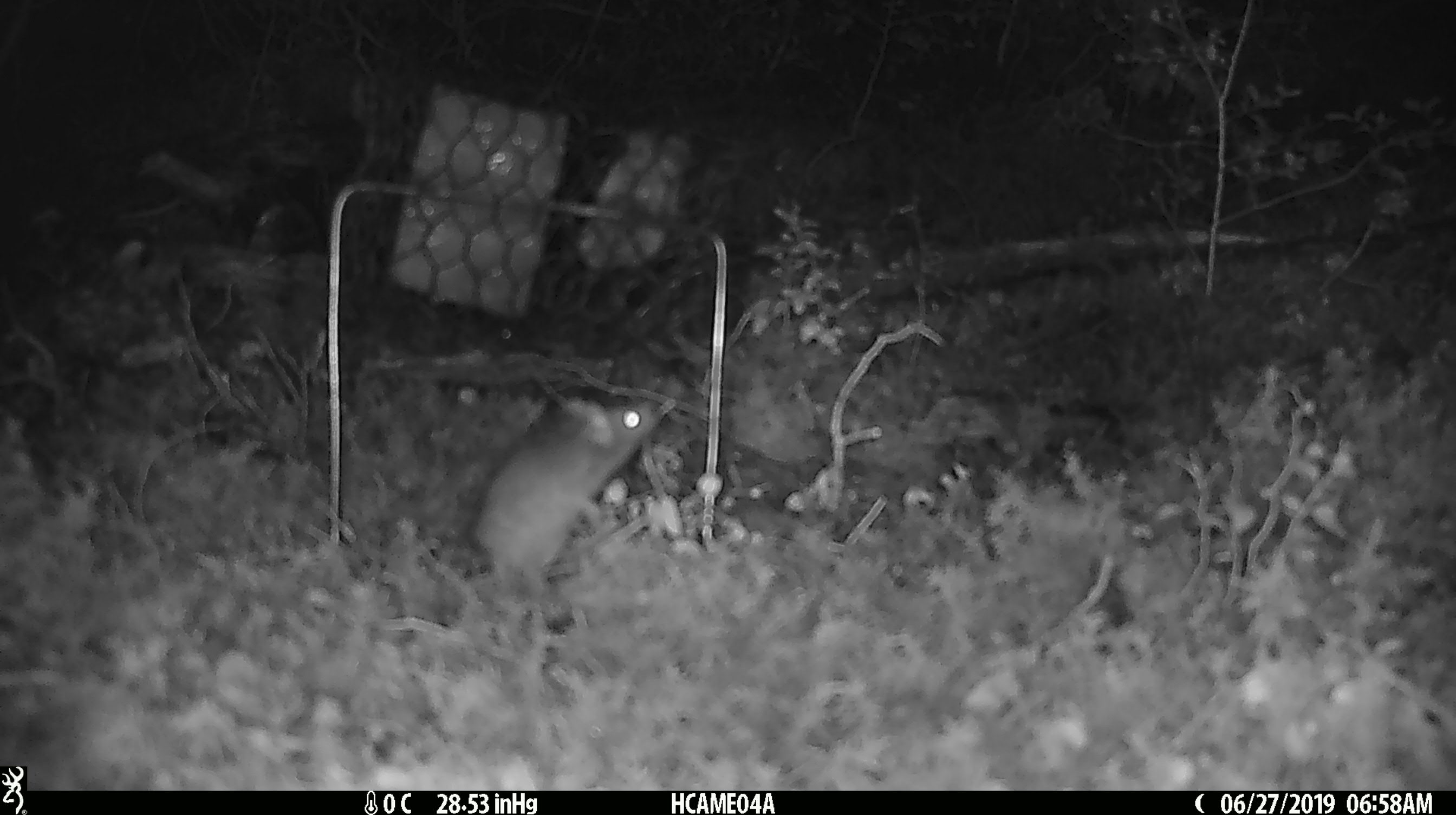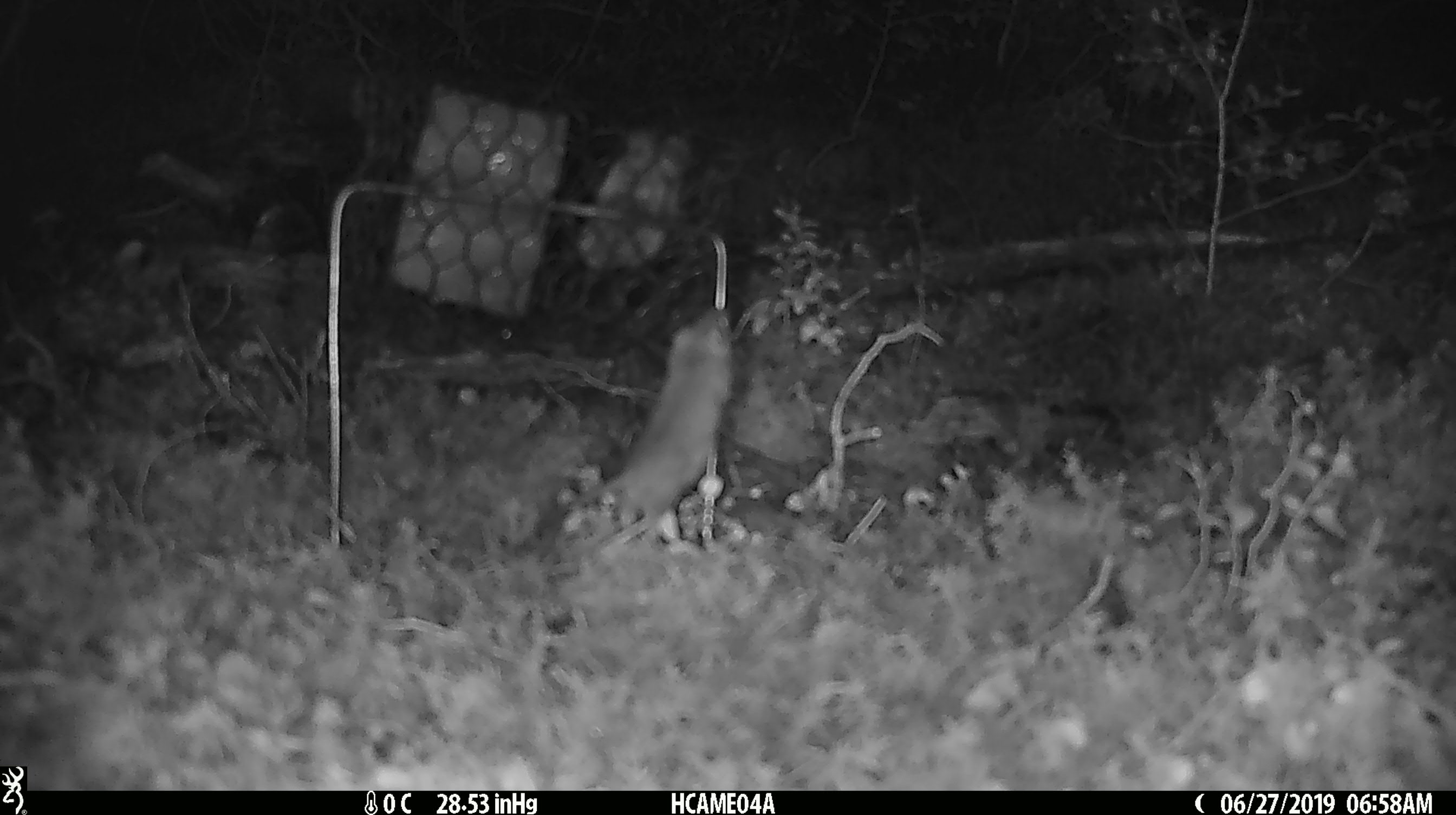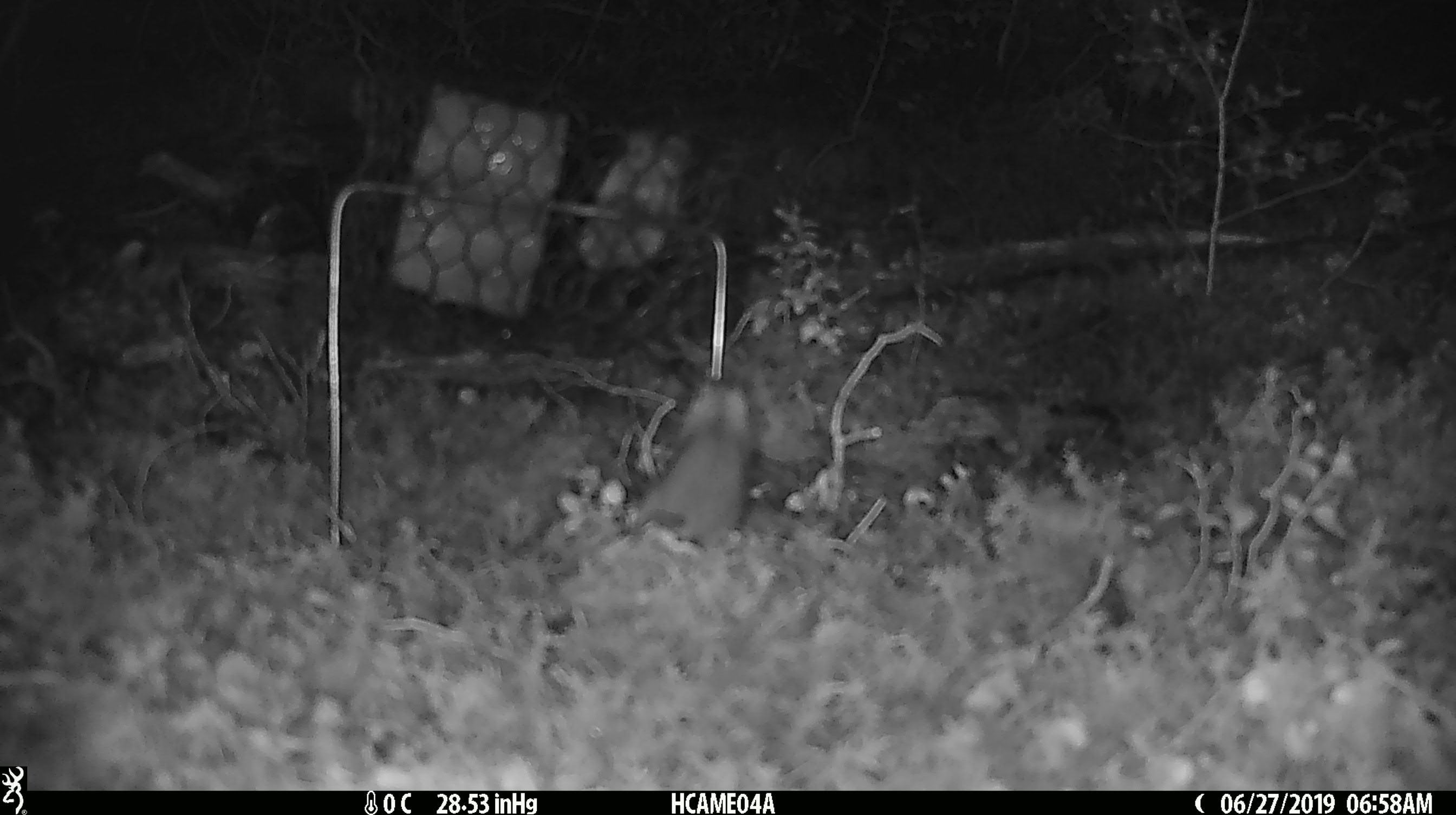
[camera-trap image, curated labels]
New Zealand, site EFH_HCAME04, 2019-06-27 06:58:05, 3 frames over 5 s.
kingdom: Animalia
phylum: Chordata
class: Mammalia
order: Rodentia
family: Muridae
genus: Mus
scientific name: Mus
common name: mouse